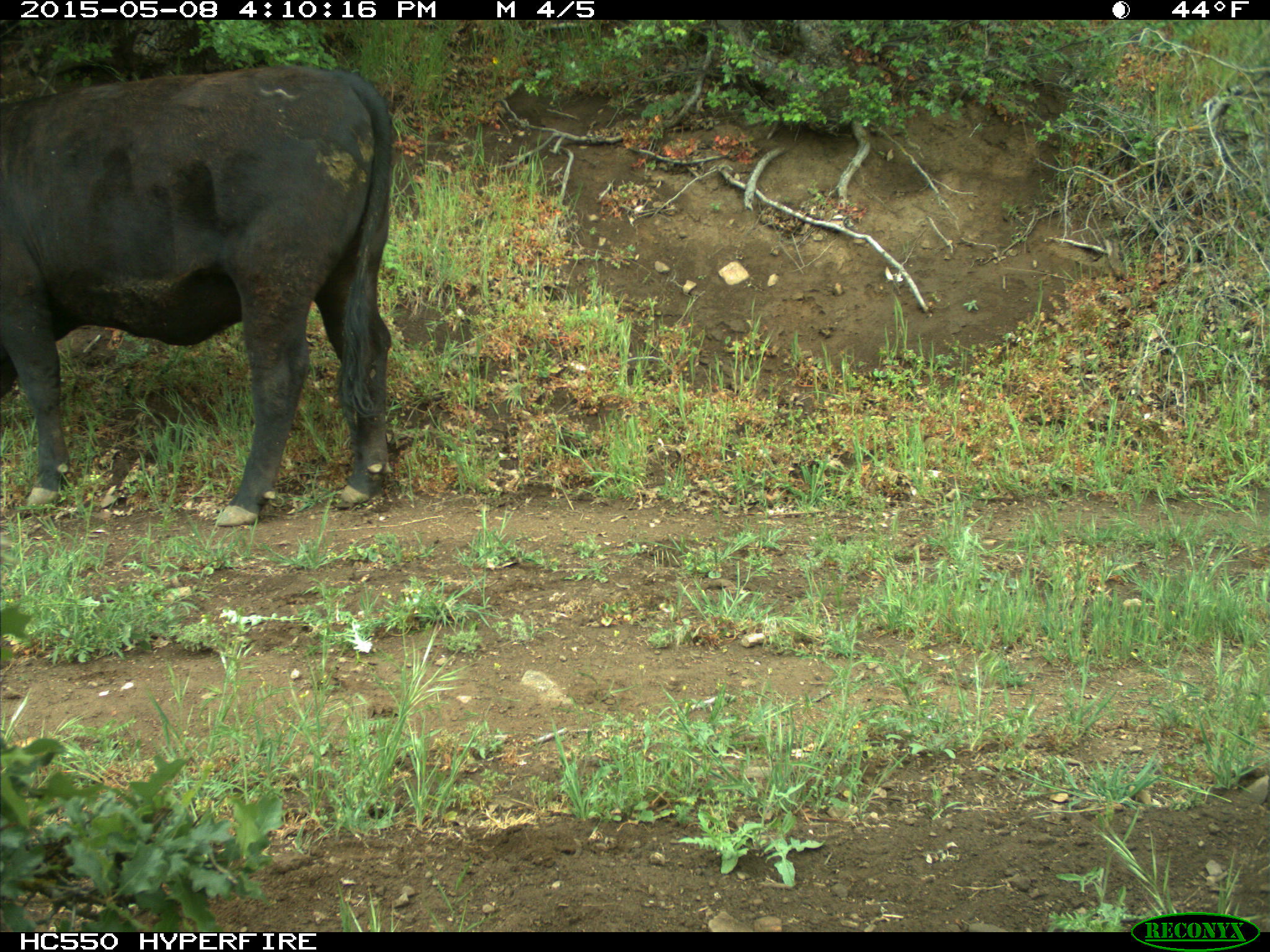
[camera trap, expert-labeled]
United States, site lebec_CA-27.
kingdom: Animalia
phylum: Chordata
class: Mammalia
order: Artiodactyla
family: Bovidae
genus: Bos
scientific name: Bos taurus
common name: domestic cow